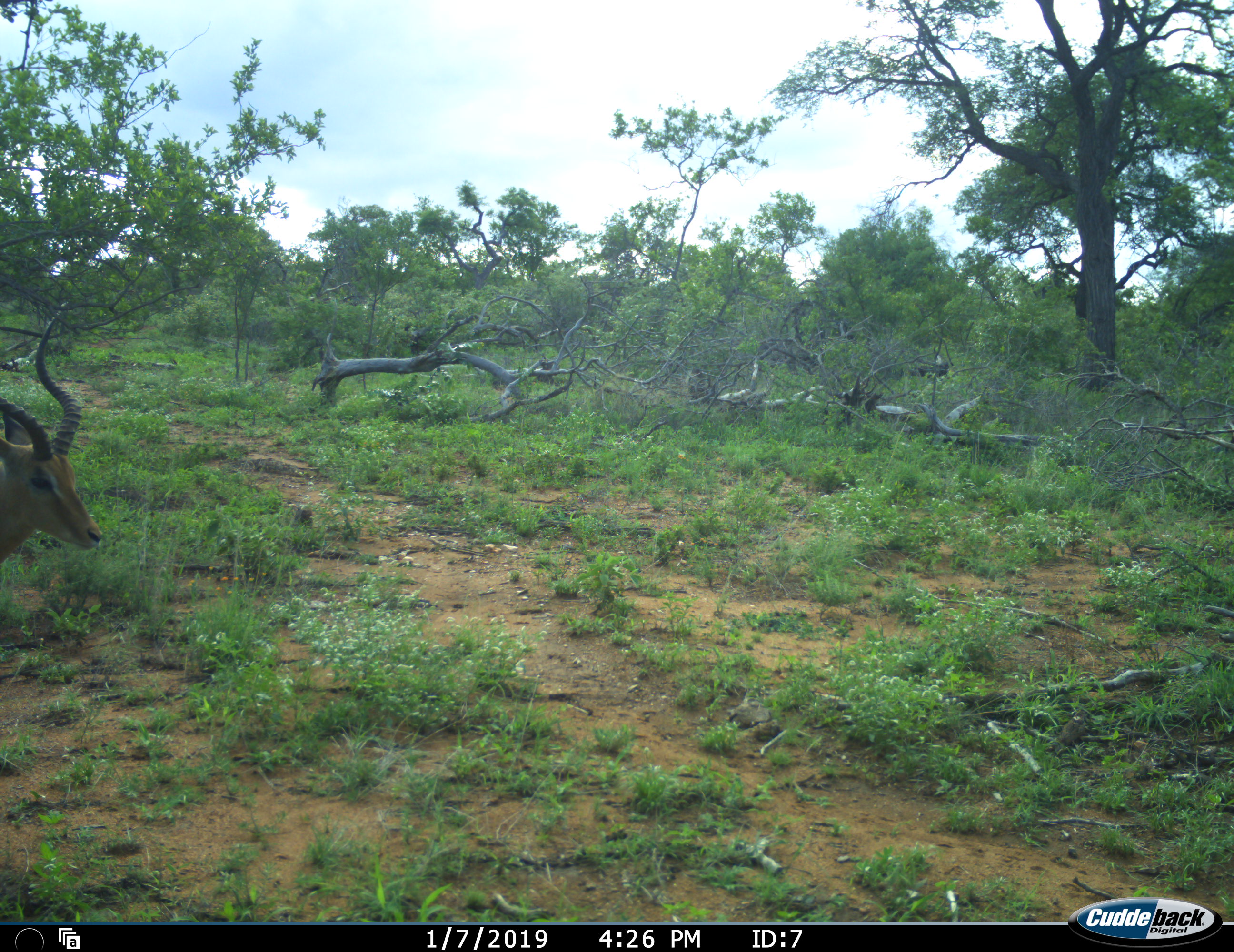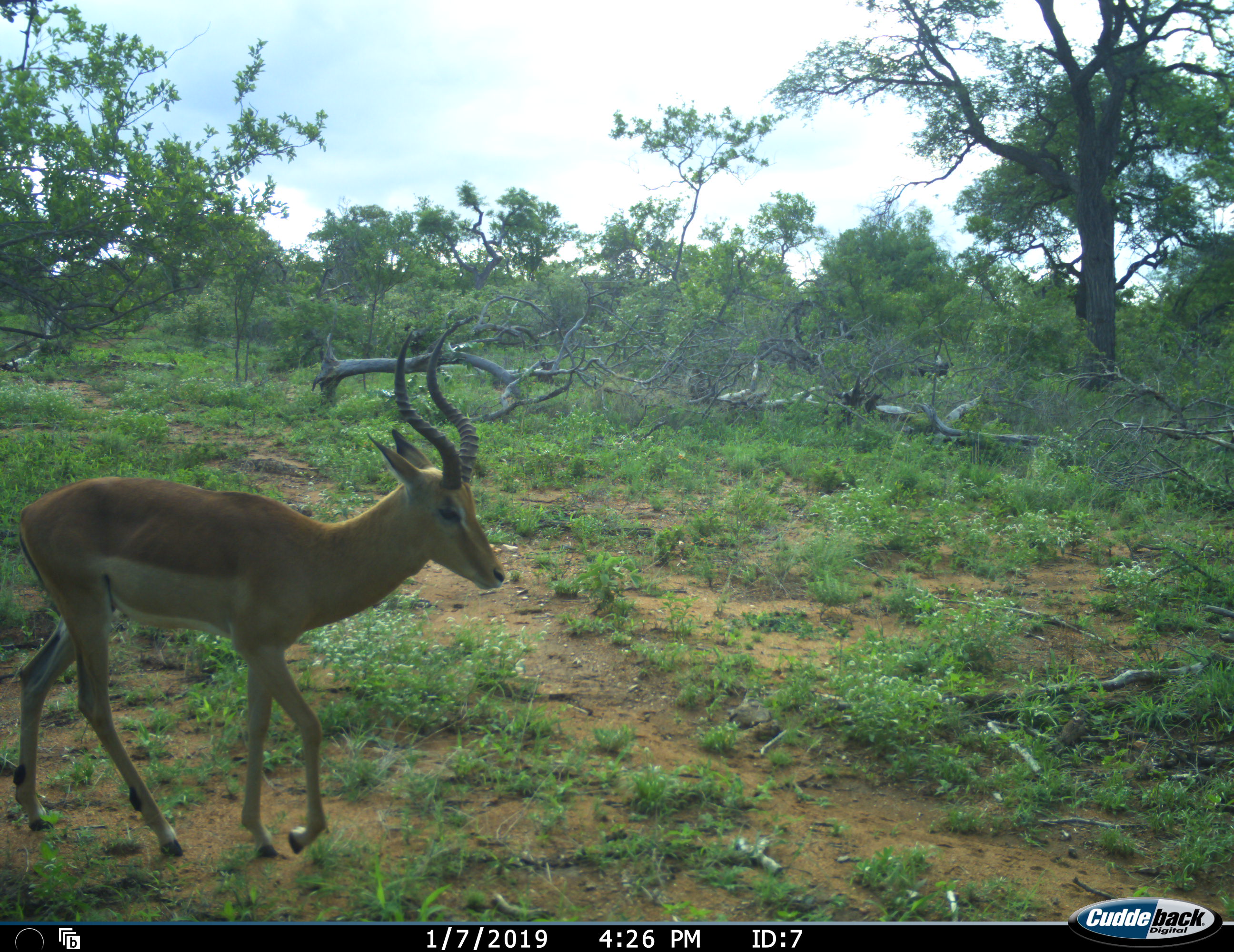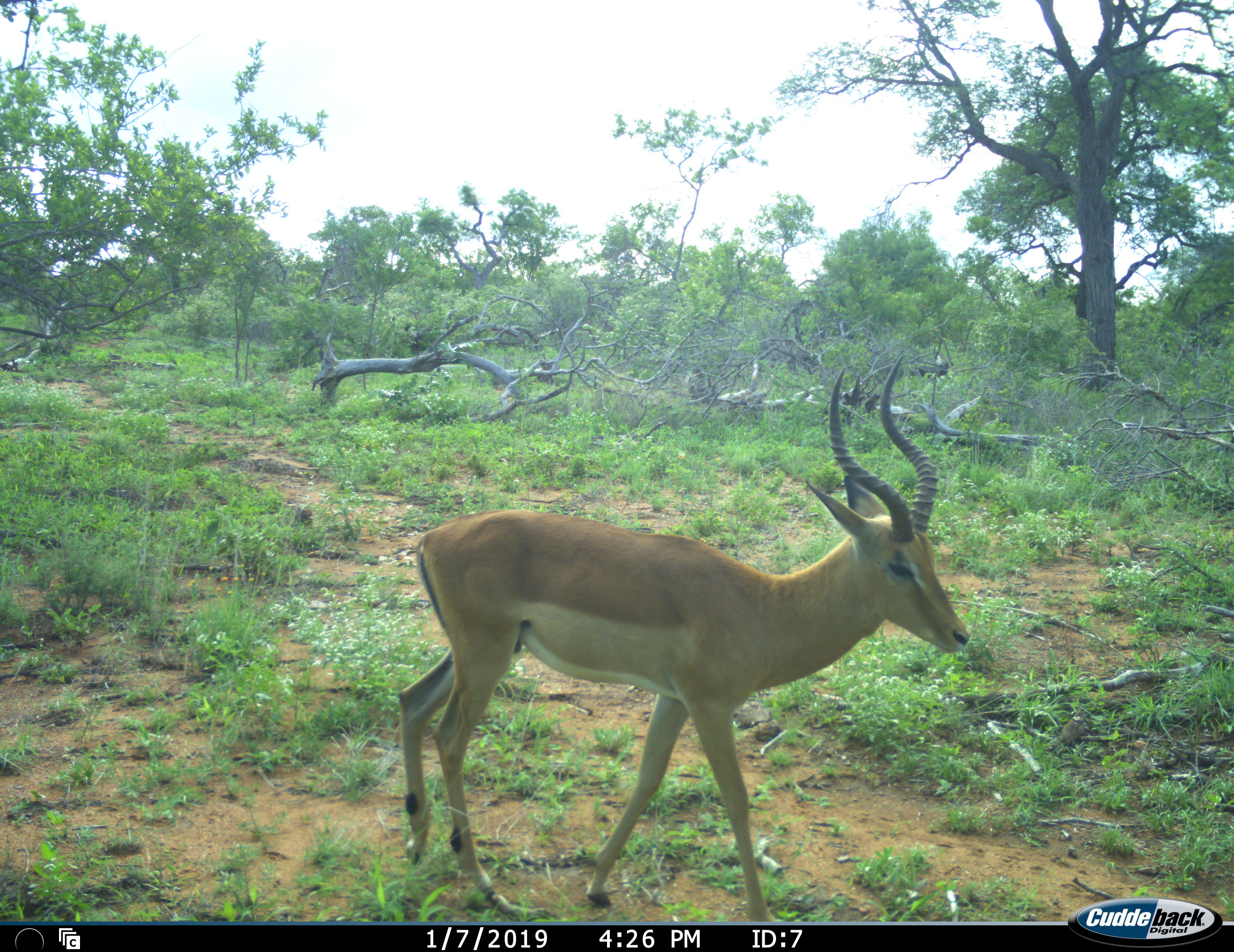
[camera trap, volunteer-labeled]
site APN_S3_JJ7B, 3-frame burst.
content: unidentified animal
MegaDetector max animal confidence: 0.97